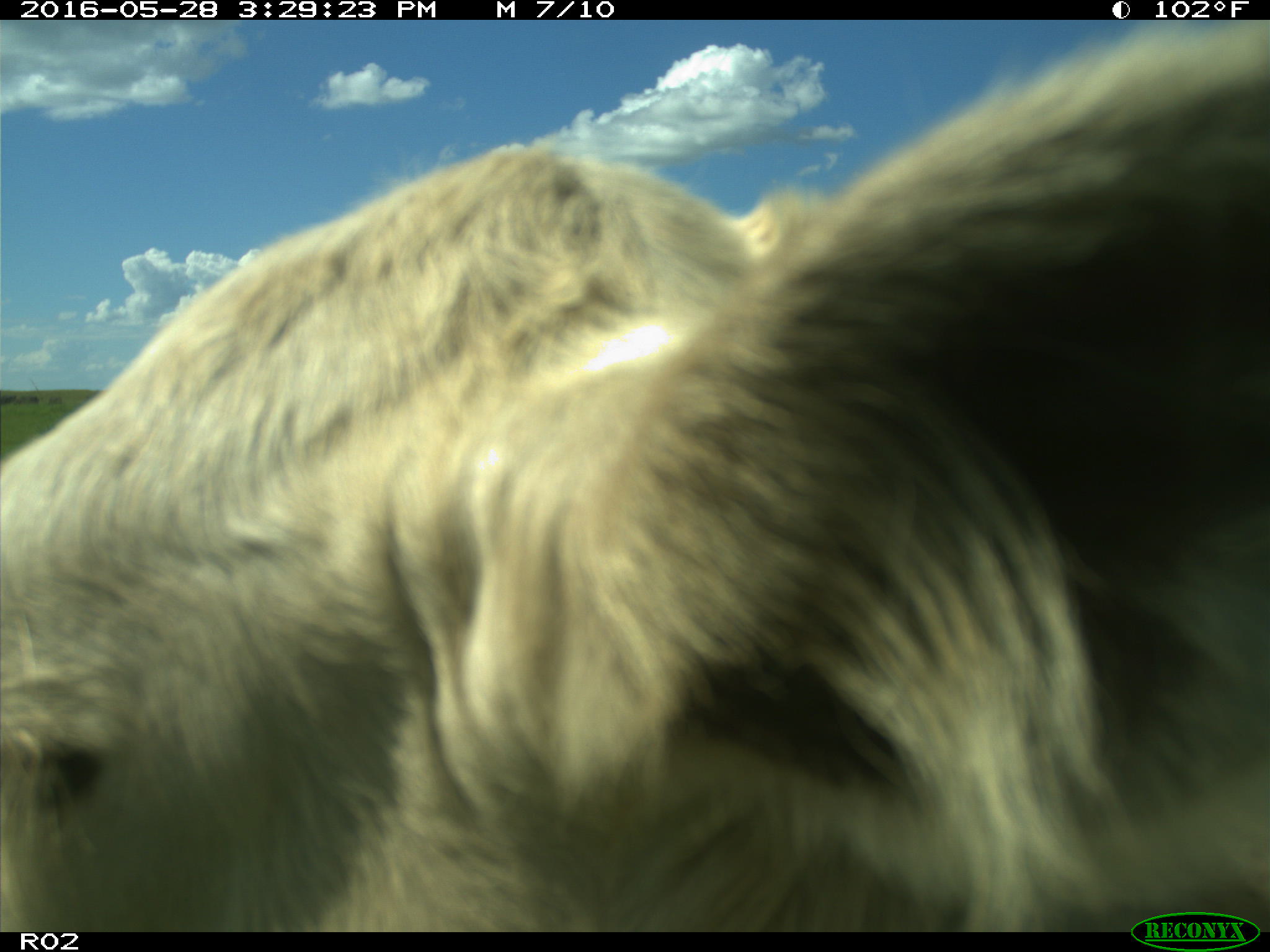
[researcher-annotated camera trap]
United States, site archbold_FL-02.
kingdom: Animalia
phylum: Chordata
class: Mammalia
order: Artiodactyla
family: Bovidae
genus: Bos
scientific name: Bos taurus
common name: domestic cow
Bos taurus (domestic cow).